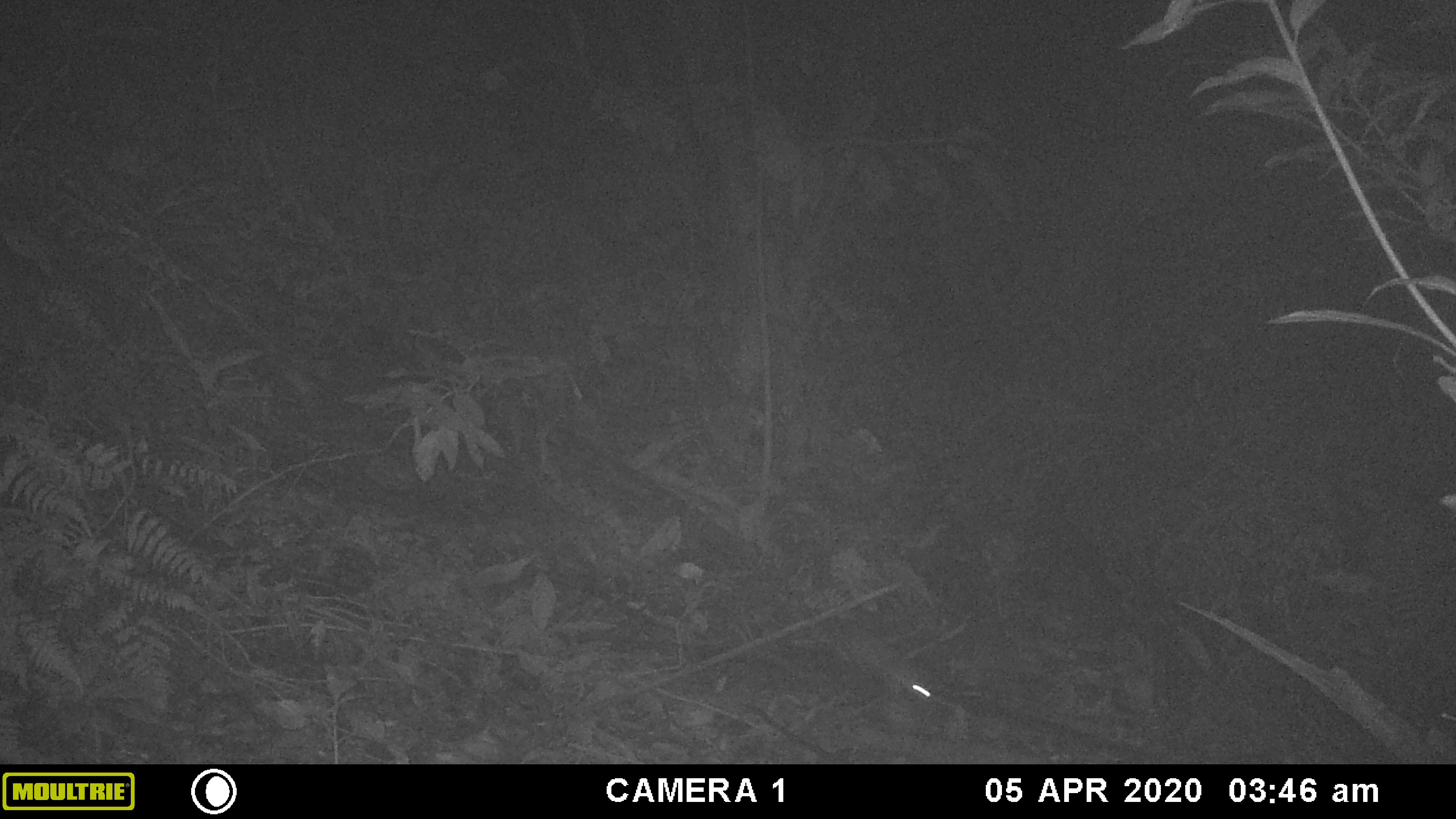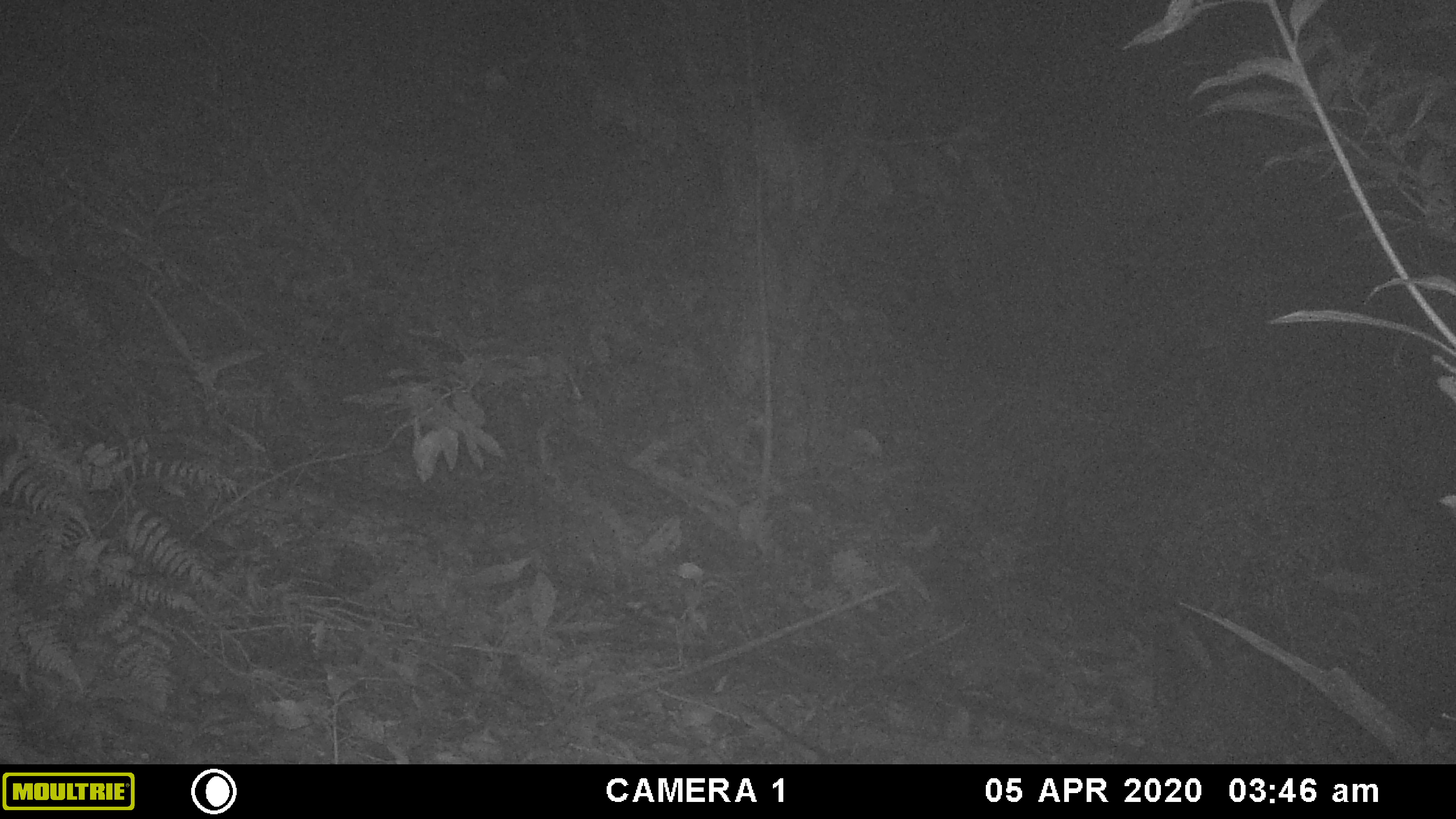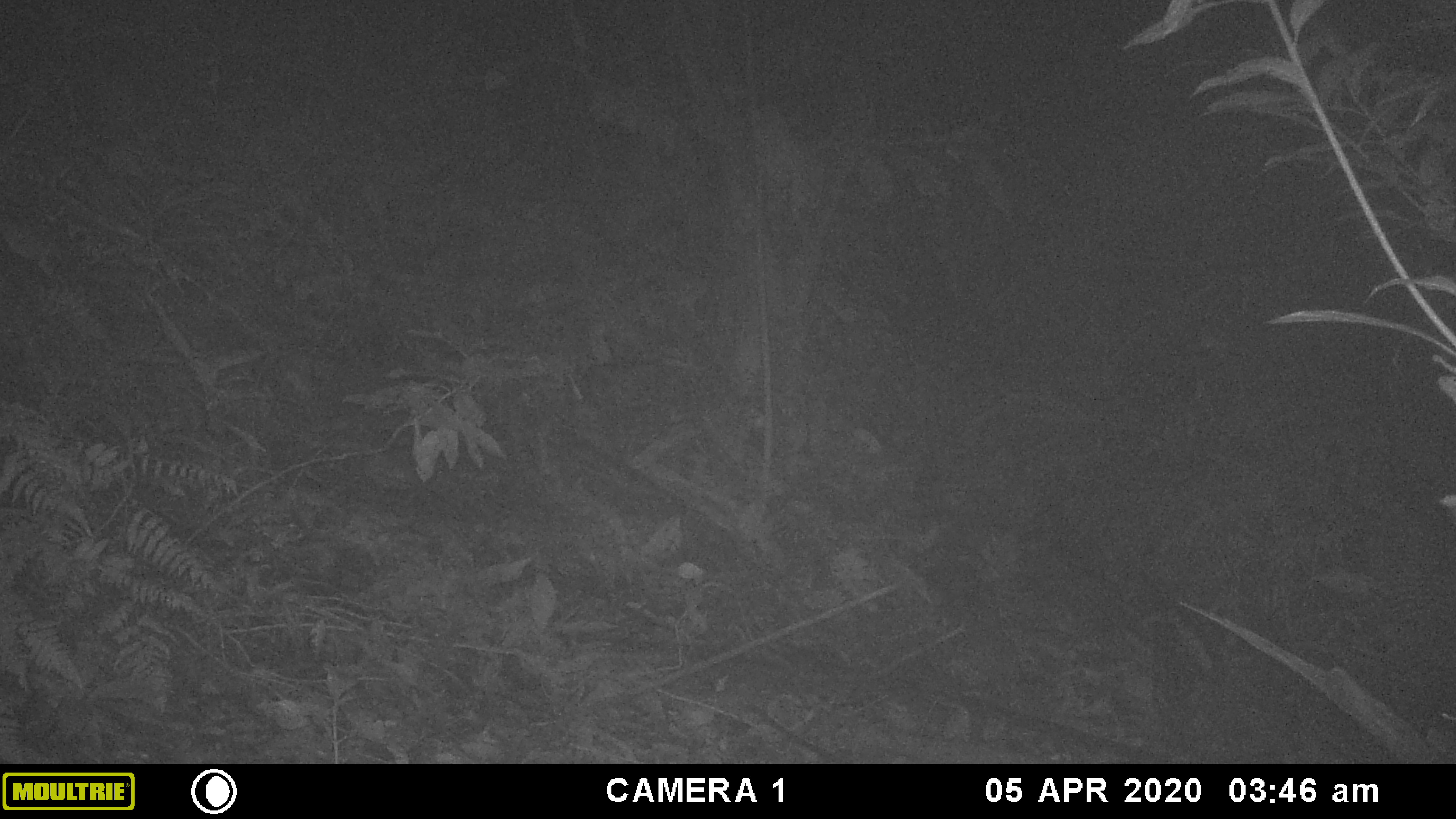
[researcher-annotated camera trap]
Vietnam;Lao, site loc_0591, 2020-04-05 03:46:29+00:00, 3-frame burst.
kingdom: Animalia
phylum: Chordata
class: Mammalia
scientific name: Mammalia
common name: mammal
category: unidentified small mammal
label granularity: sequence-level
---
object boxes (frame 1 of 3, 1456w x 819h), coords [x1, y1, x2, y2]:
unidentified small mammal: [840, 628, 934, 702]